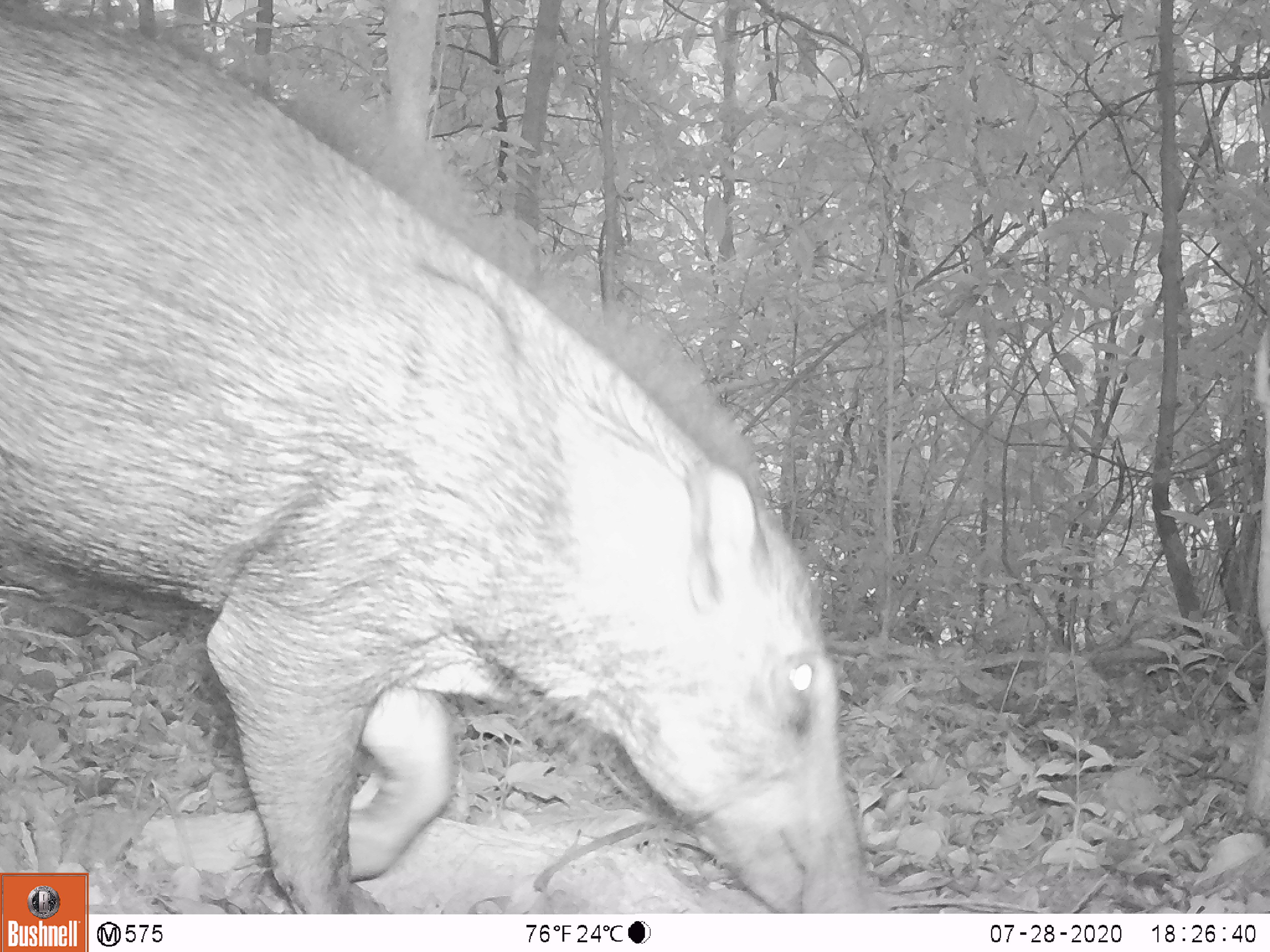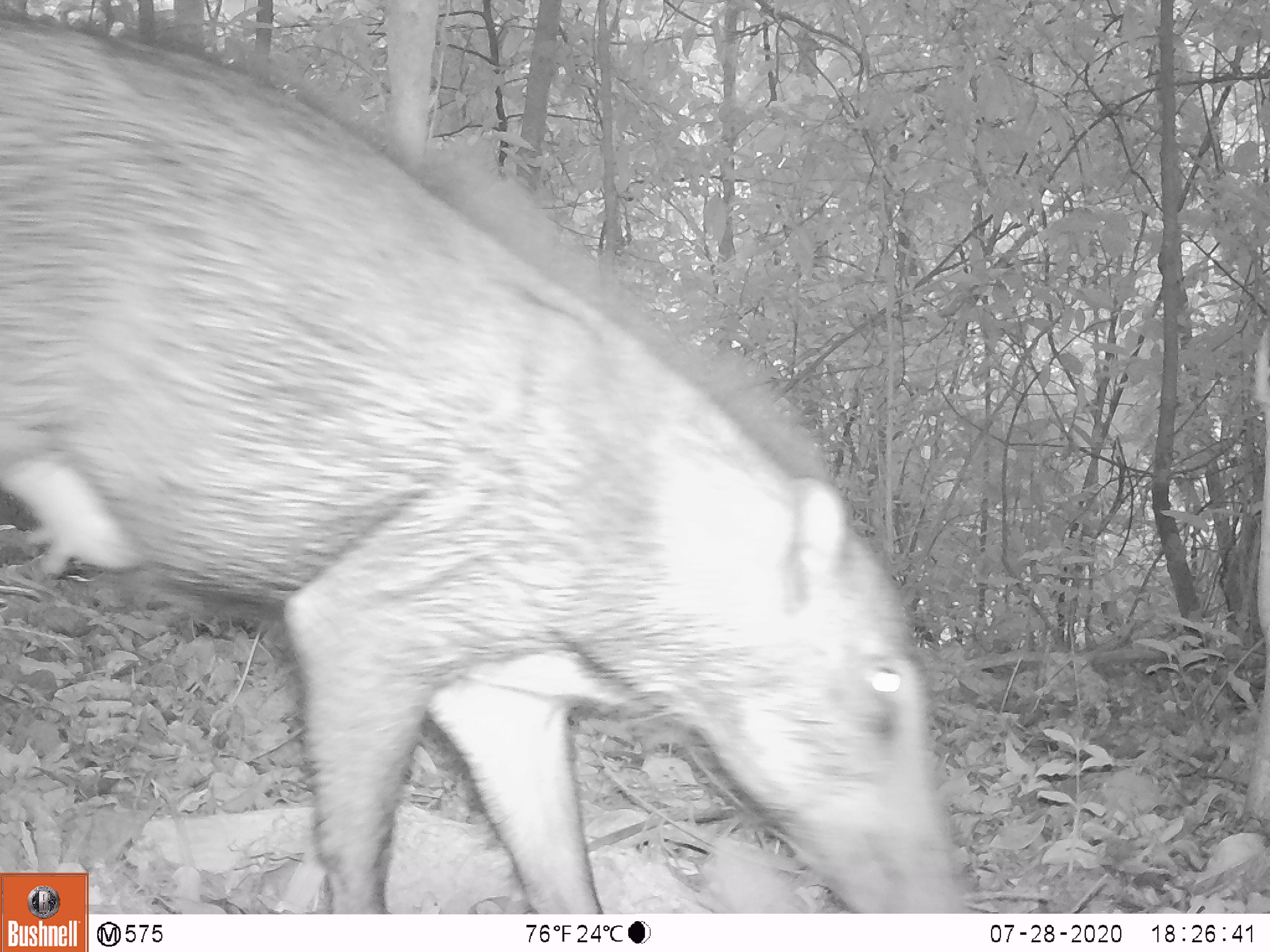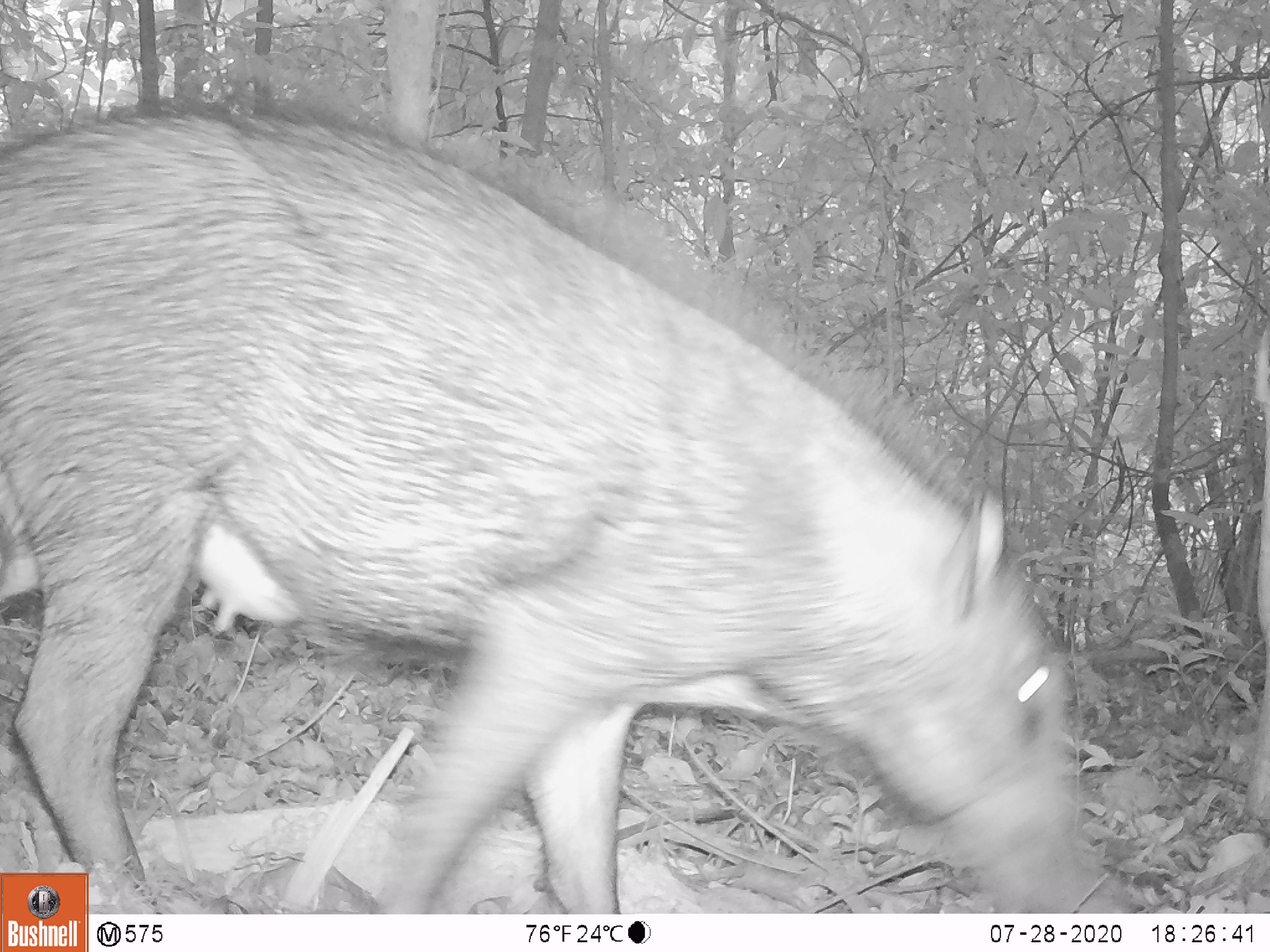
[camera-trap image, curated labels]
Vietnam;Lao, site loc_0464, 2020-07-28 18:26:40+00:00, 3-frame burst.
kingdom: Animalia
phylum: Chordata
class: Mammalia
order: Artiodactyla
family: Suidae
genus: Sus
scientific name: Sus scrofa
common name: eurasian wild pig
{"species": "eurasian wild pig (Sus scrofa)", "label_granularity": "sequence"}